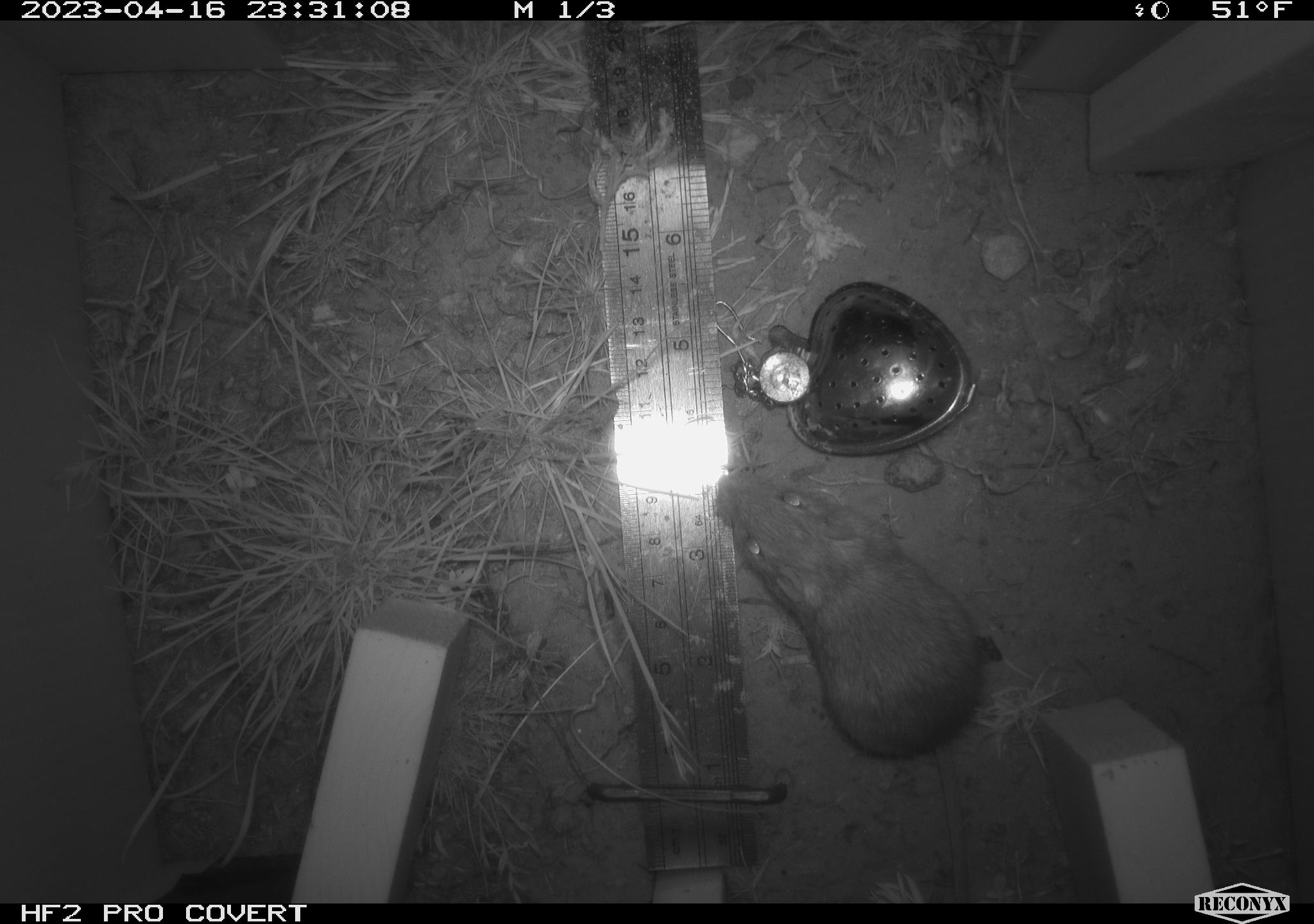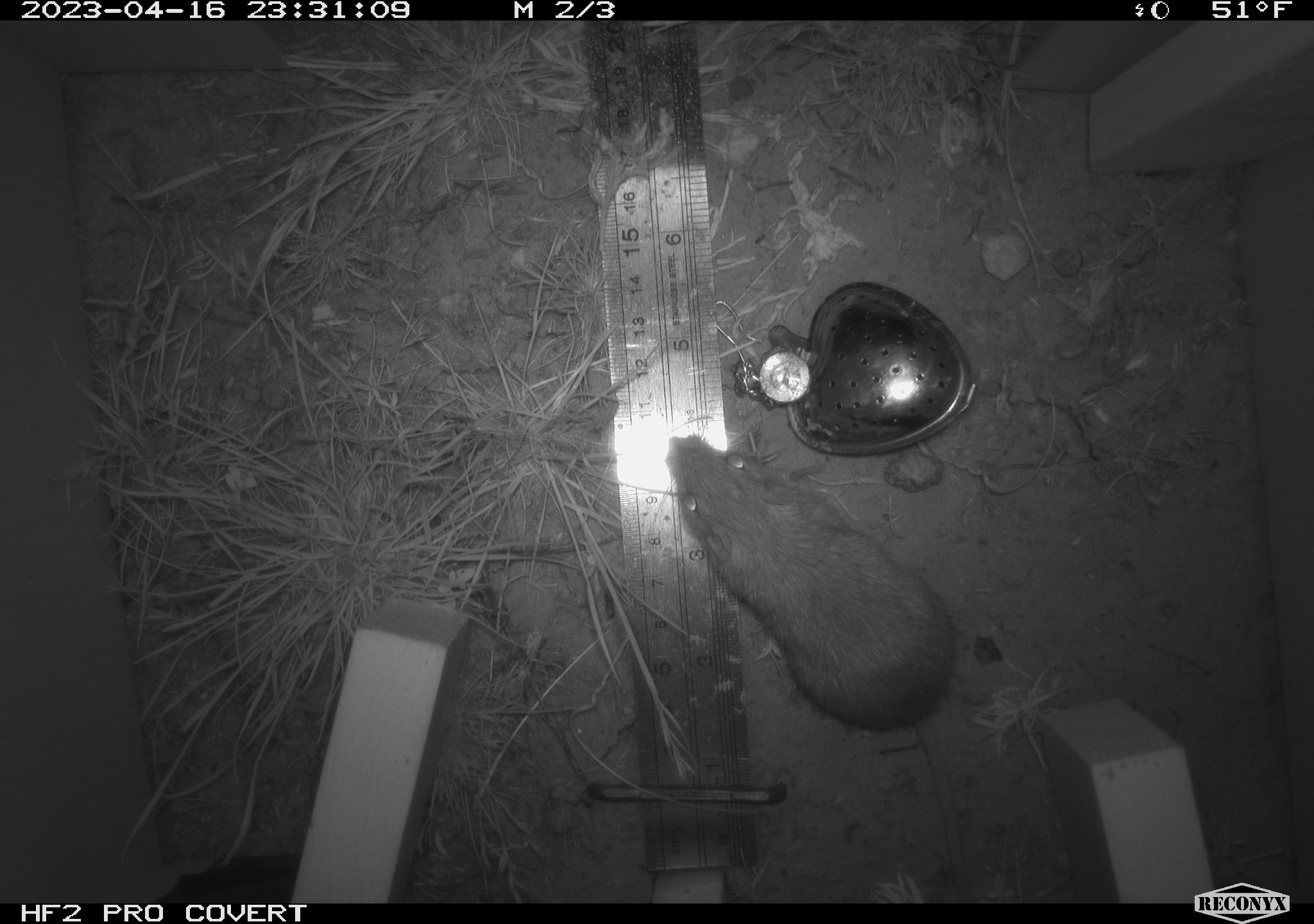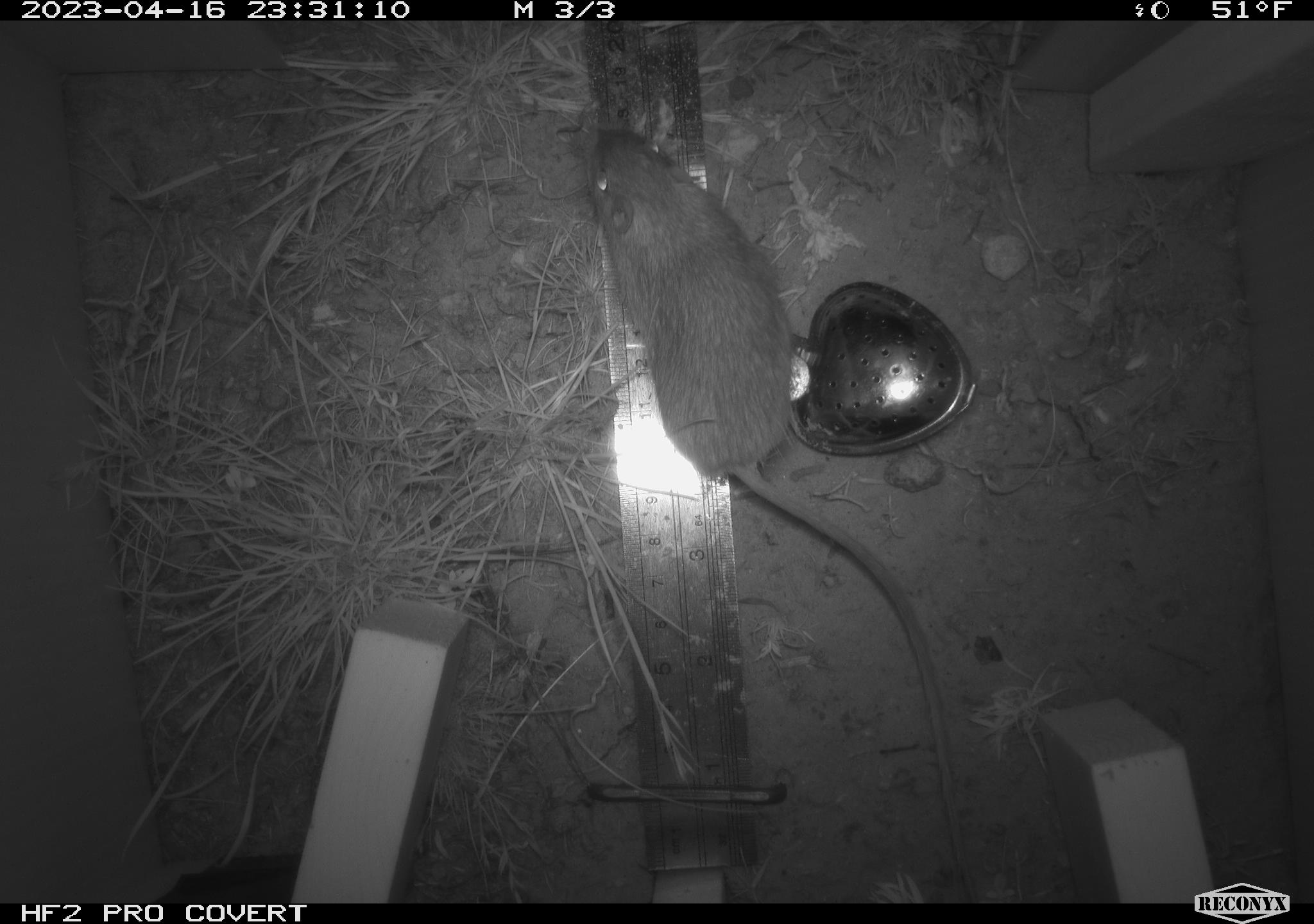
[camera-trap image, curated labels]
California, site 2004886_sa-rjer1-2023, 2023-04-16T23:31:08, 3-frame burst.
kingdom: Animalia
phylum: Chordata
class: Mammalia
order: Rodentia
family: Heteromyidae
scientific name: Heteromyidae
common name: kangaroo rats and pocket mice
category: heteromyidae family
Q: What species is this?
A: Heteromyidae family (kangaroo rats and pocket mice) (Heteromyidae).